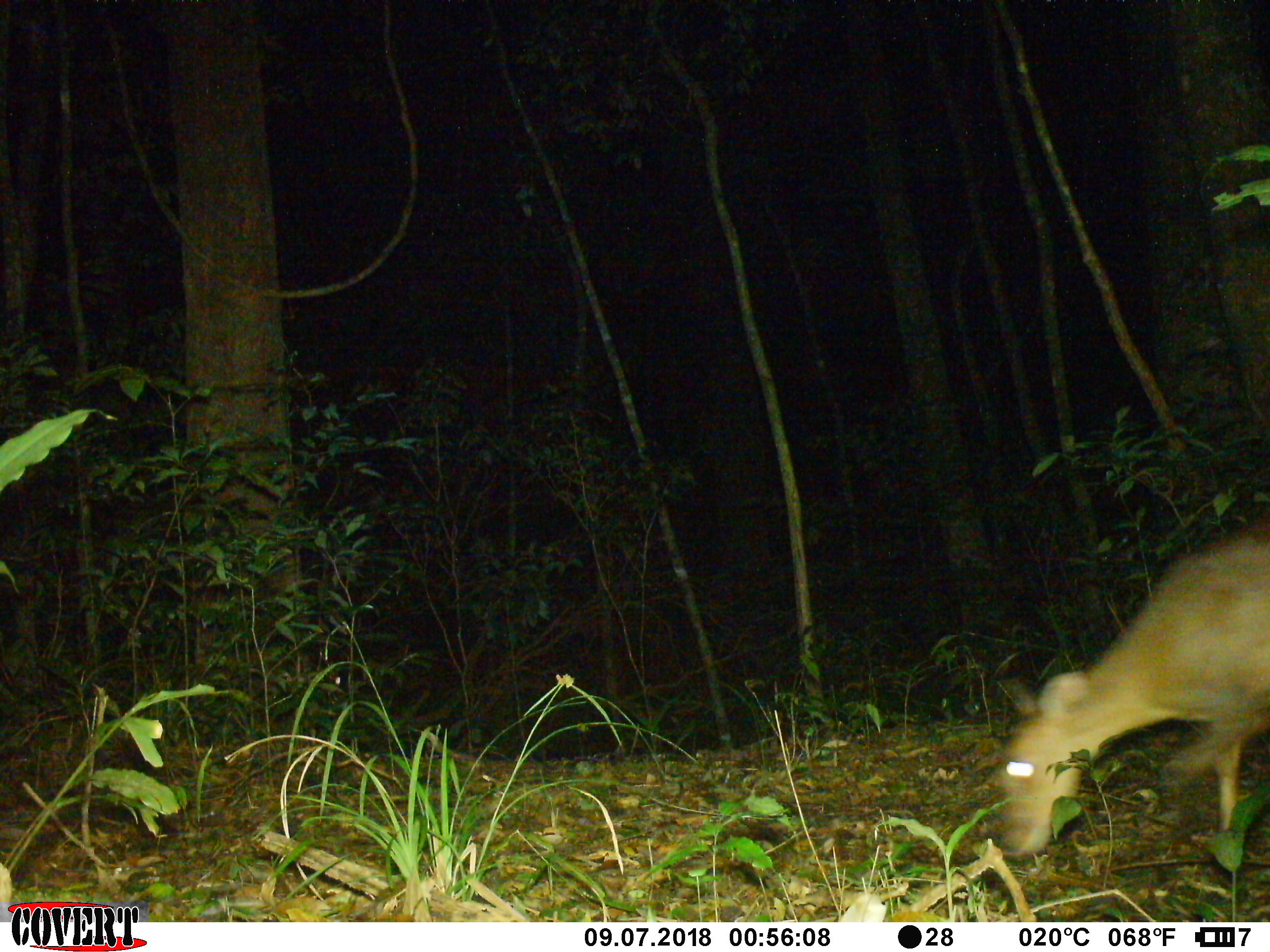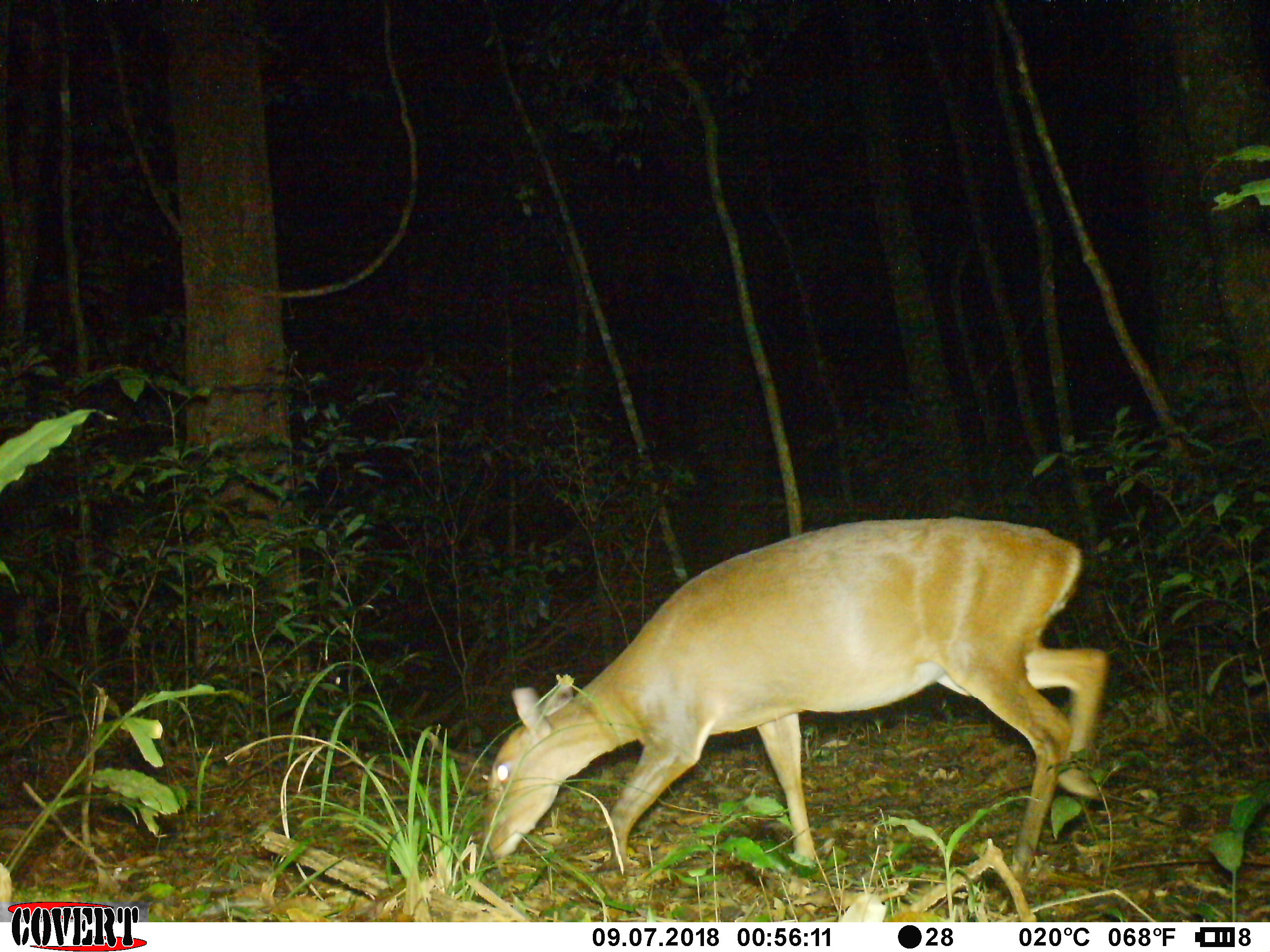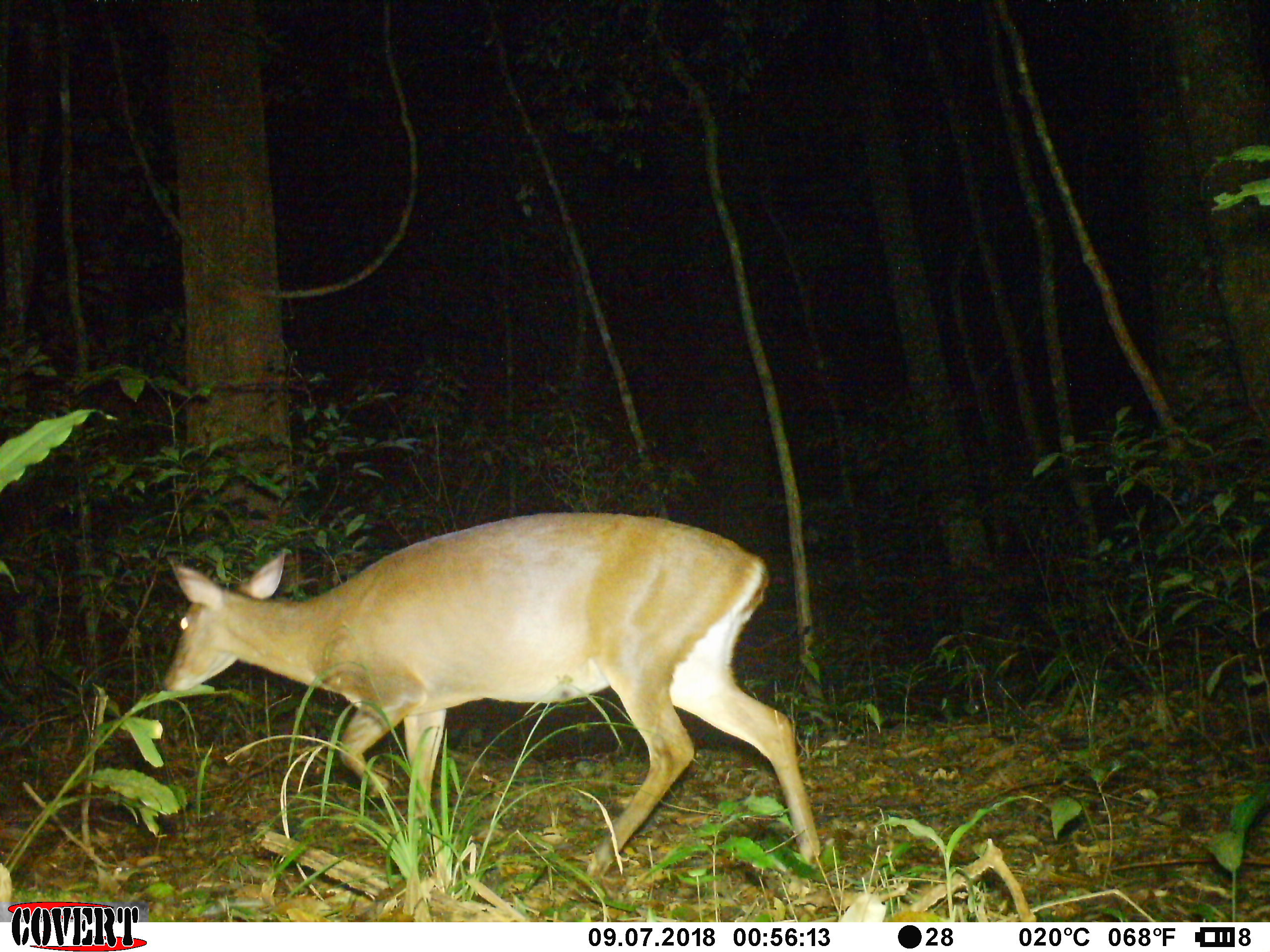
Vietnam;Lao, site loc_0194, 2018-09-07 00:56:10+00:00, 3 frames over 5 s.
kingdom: Animalia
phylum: Chordata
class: Mammalia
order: Artiodactyla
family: Cervidae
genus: Muntiacus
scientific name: Muntiacus vuquangensis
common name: large-antlered muntjac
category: large antlered muntjac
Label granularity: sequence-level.